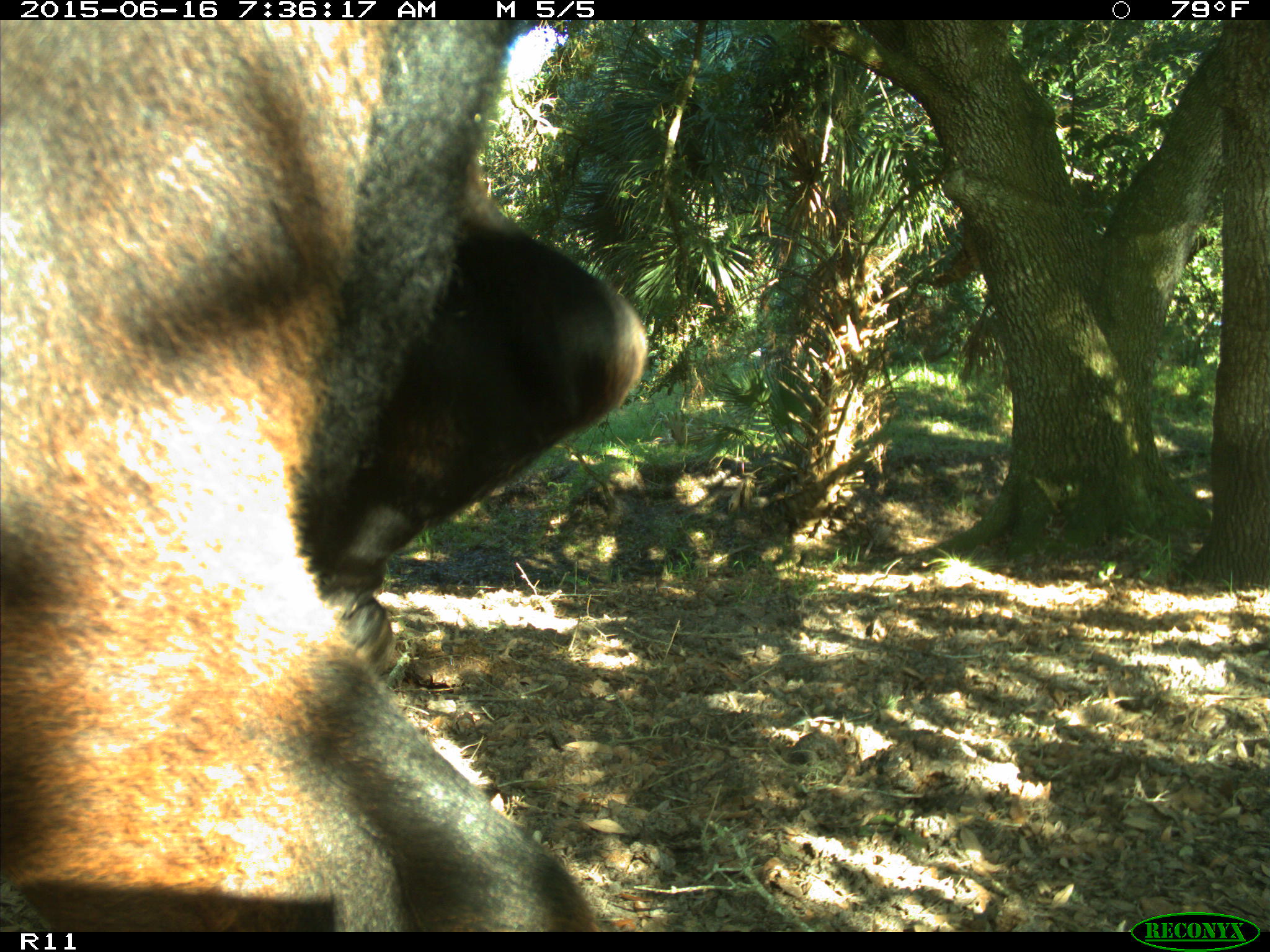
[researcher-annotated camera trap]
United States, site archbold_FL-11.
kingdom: Animalia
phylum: Chordata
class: Mammalia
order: Artiodactyla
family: Bovidae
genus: Bos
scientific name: Bos taurus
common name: domestic cow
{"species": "Bos taurus (domestic cow)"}